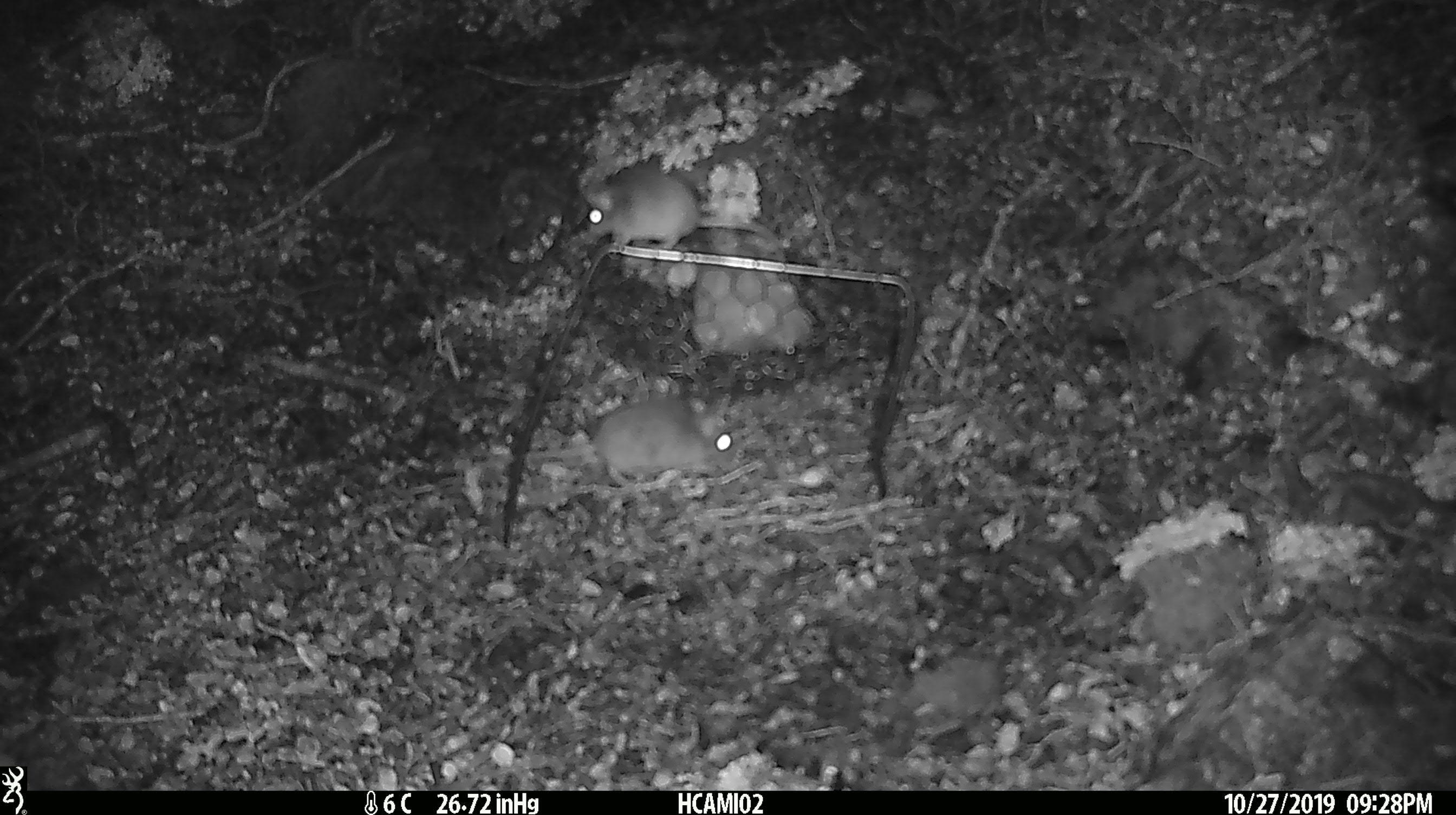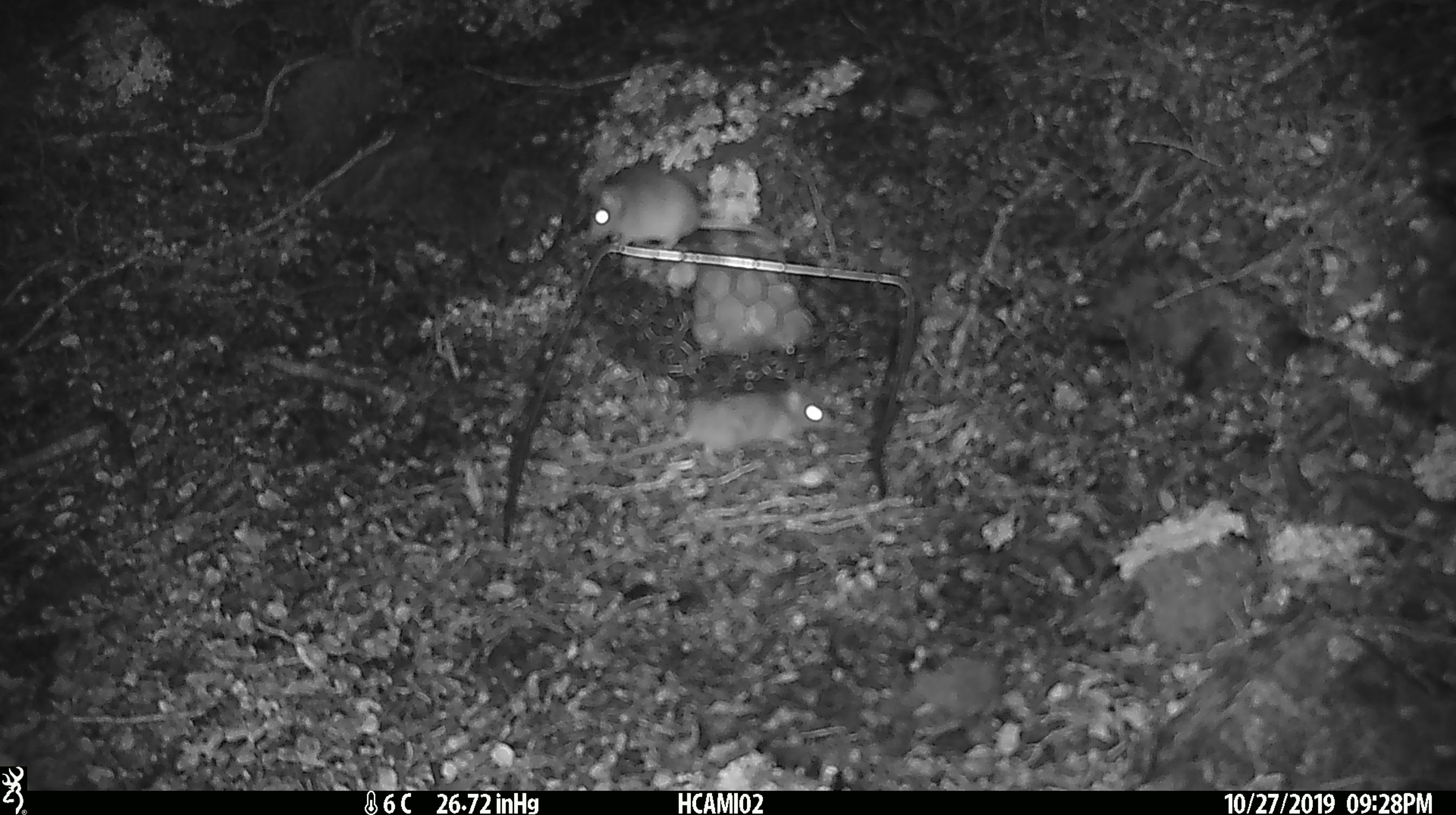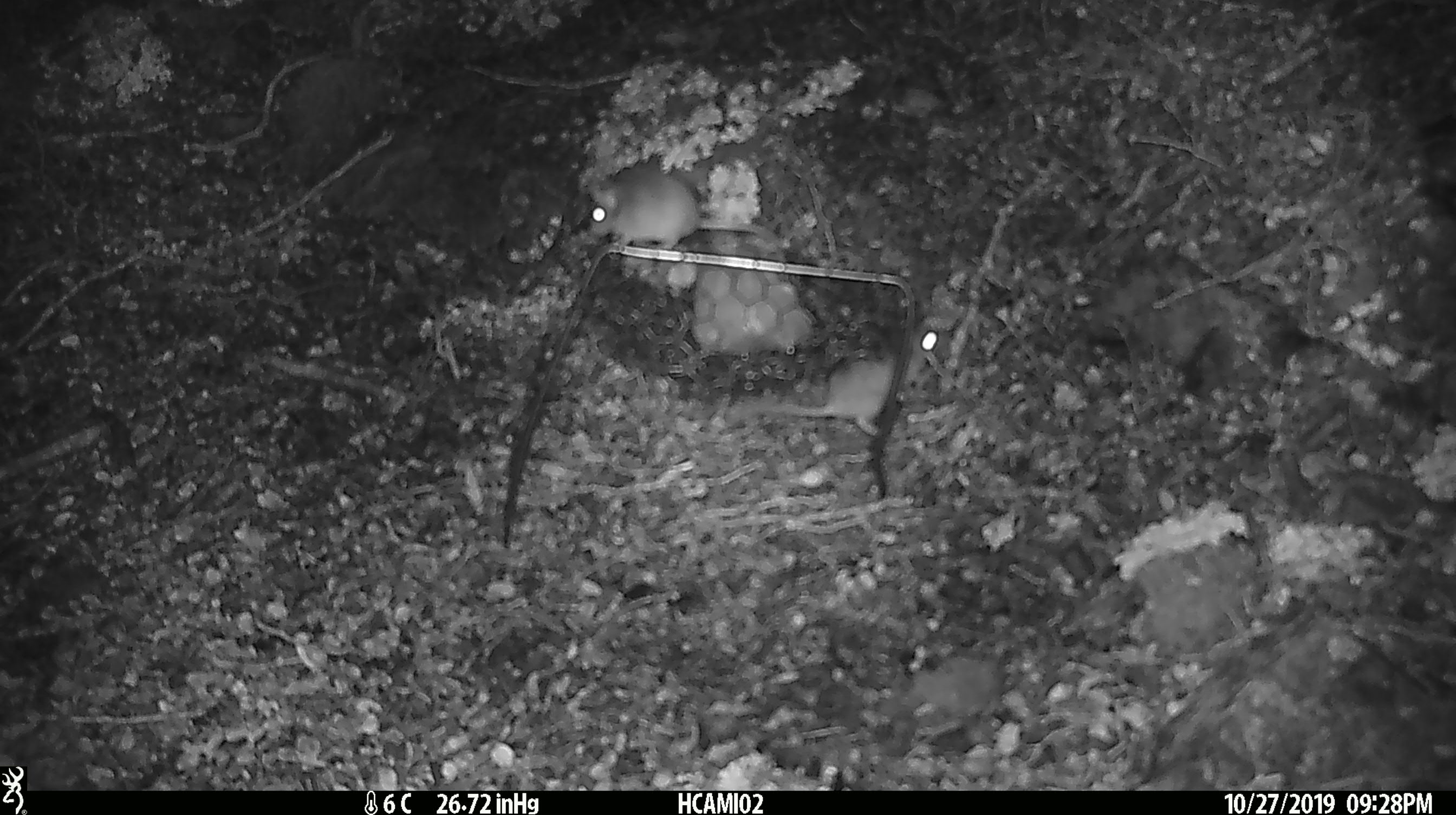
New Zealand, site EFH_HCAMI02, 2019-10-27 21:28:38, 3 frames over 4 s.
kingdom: Animalia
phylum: Chordata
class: Mammalia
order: Rodentia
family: Muridae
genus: Mus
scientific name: Mus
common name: mouse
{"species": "mouse (Mus)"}